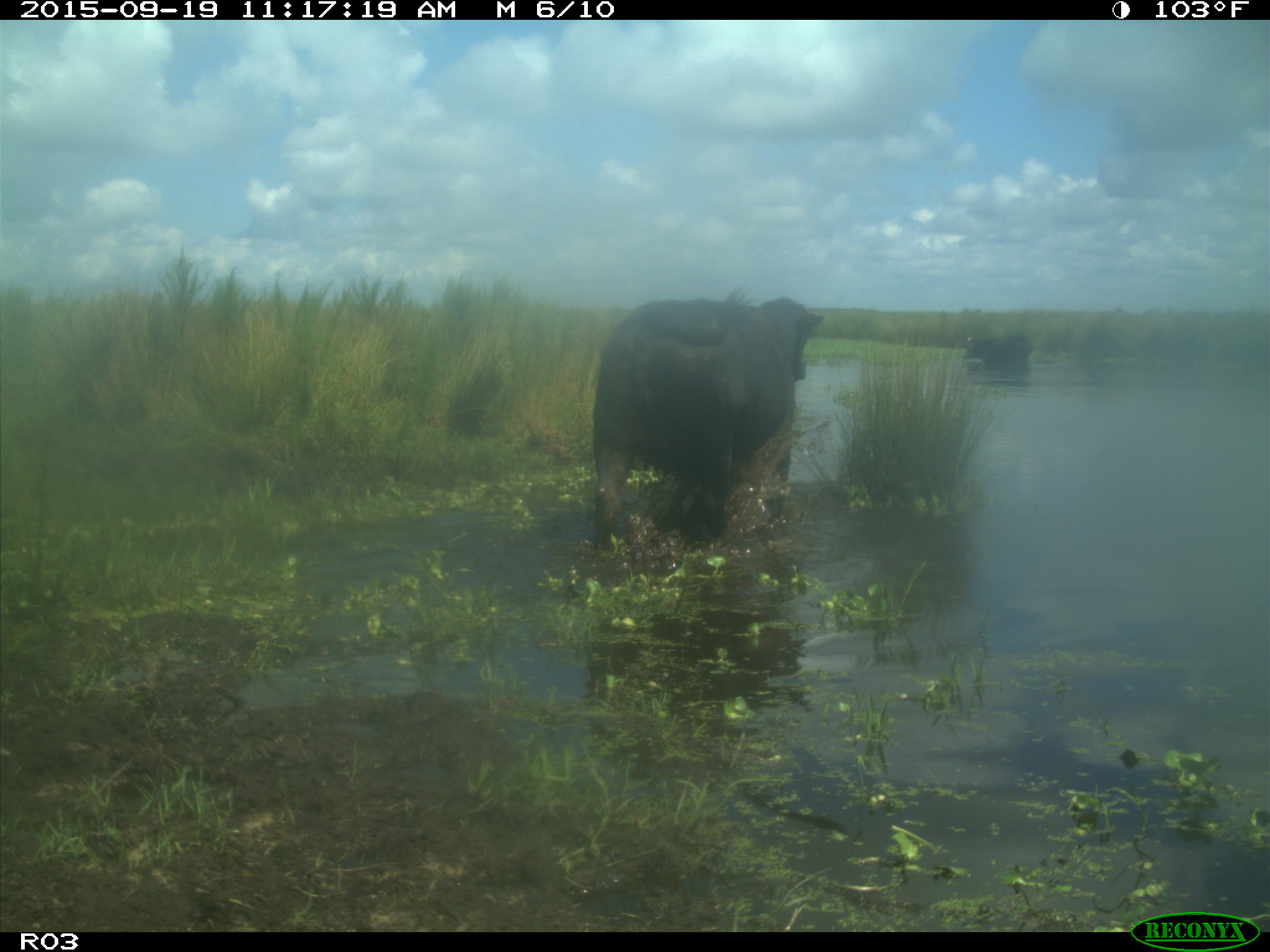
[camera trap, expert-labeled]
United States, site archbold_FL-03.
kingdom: Animalia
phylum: Chordata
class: Mammalia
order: Artiodactyla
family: Bovidae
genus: Bos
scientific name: Bos taurus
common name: domestic cow